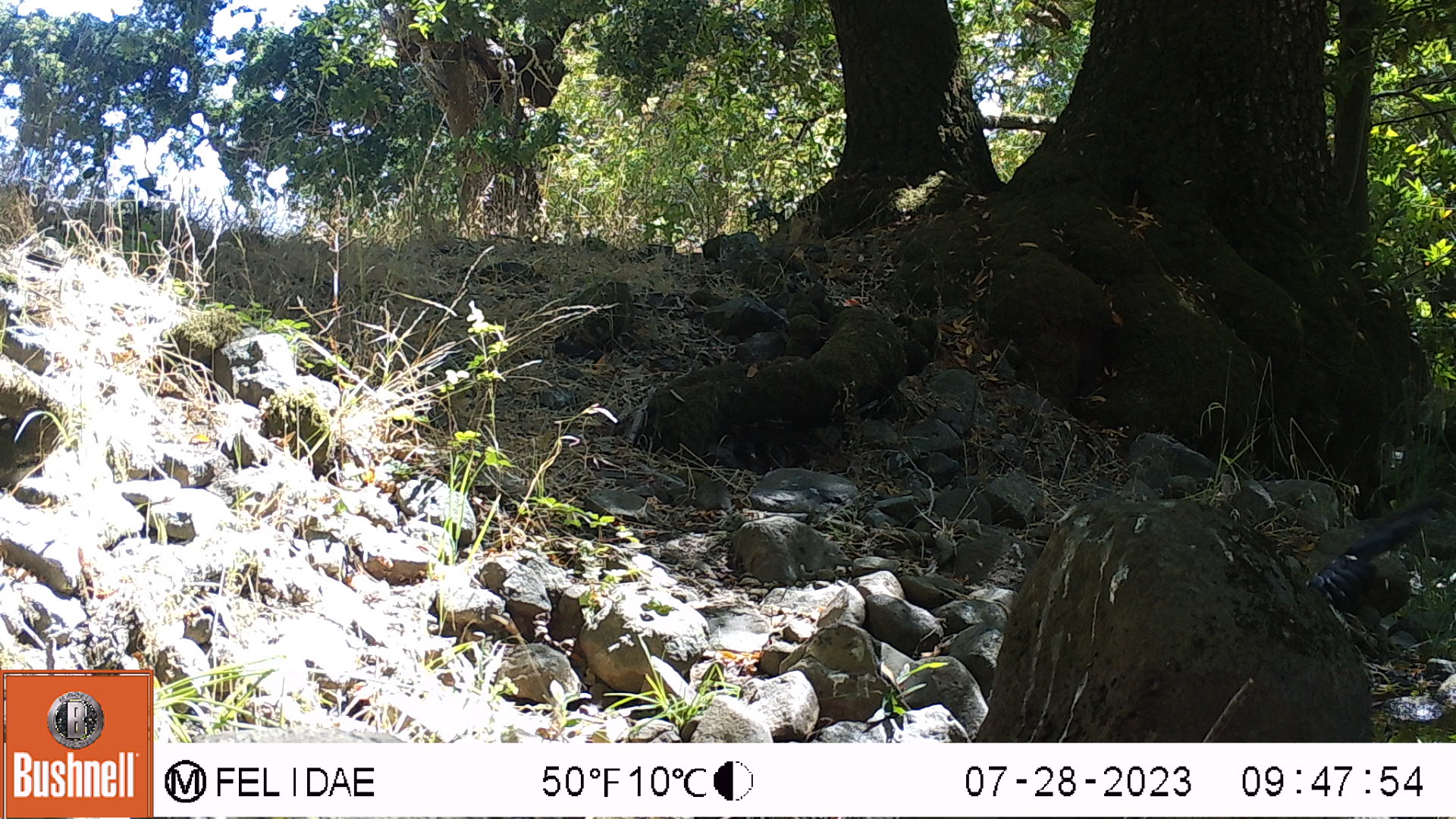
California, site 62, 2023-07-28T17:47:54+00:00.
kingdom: Animalia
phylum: Chordata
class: Aves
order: Passeriformes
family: Corvidae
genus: Corvus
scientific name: Corvus brachyrhynchos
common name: american crow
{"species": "american crow (Corvus brachyrhynchos)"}